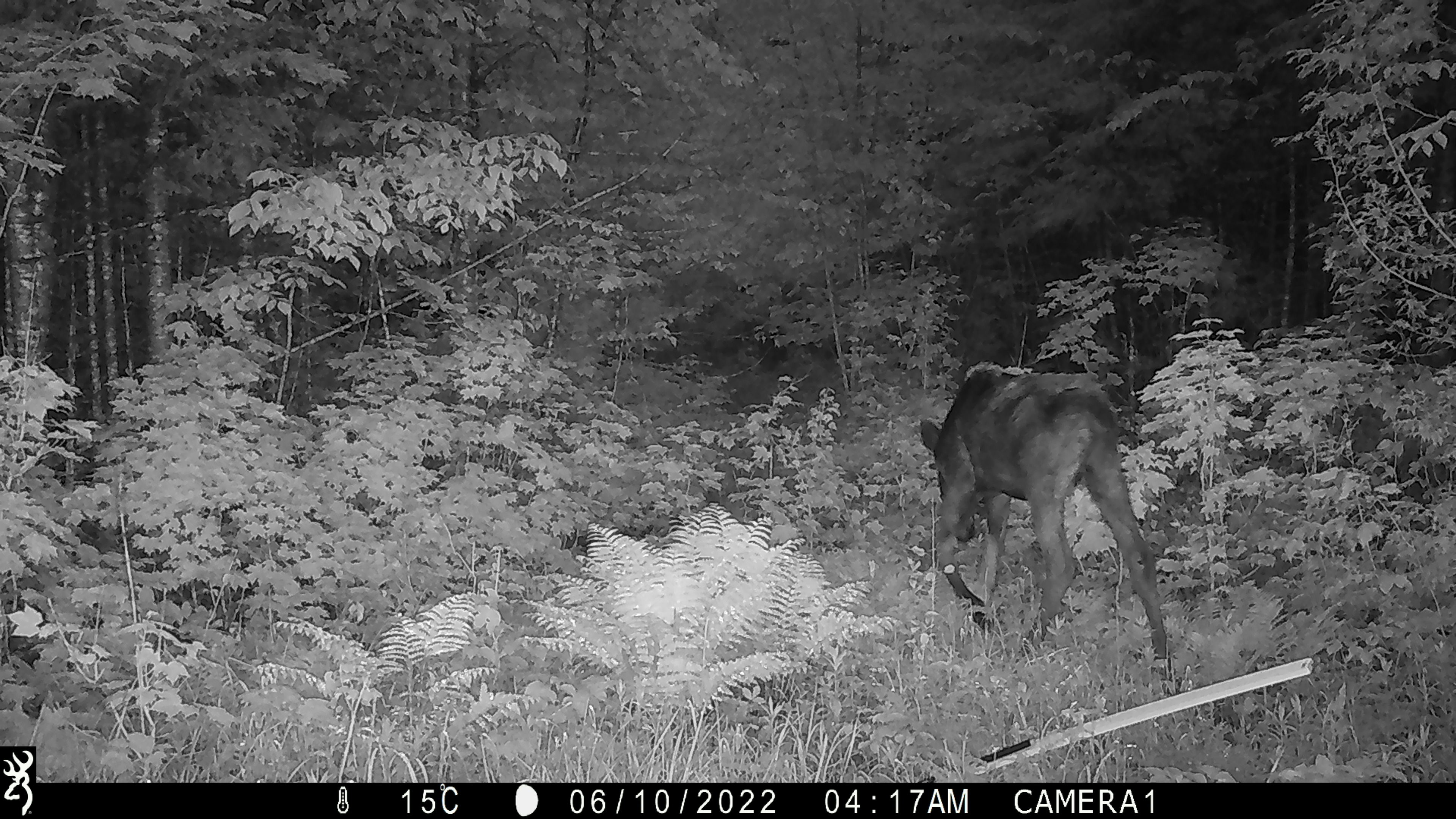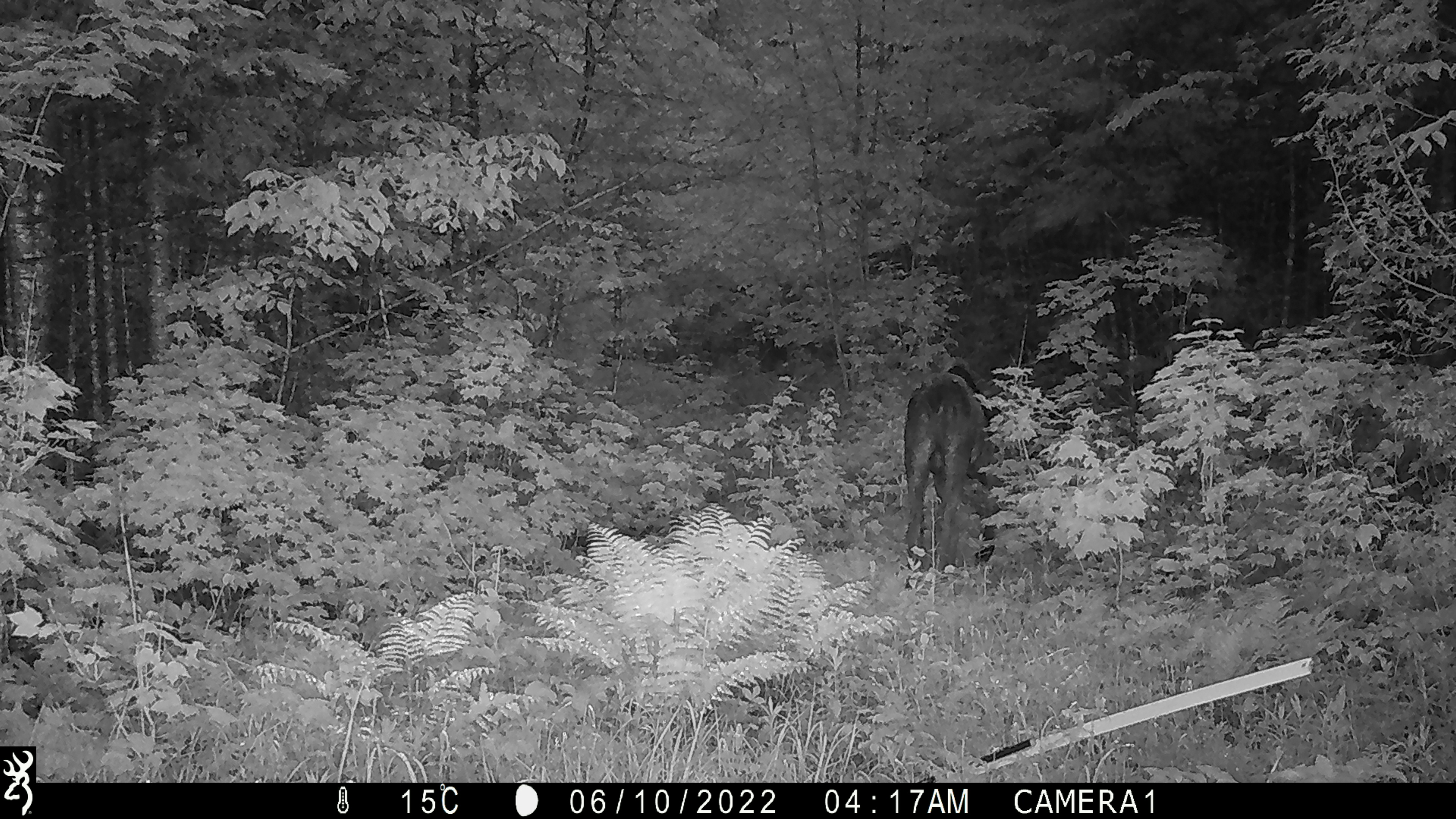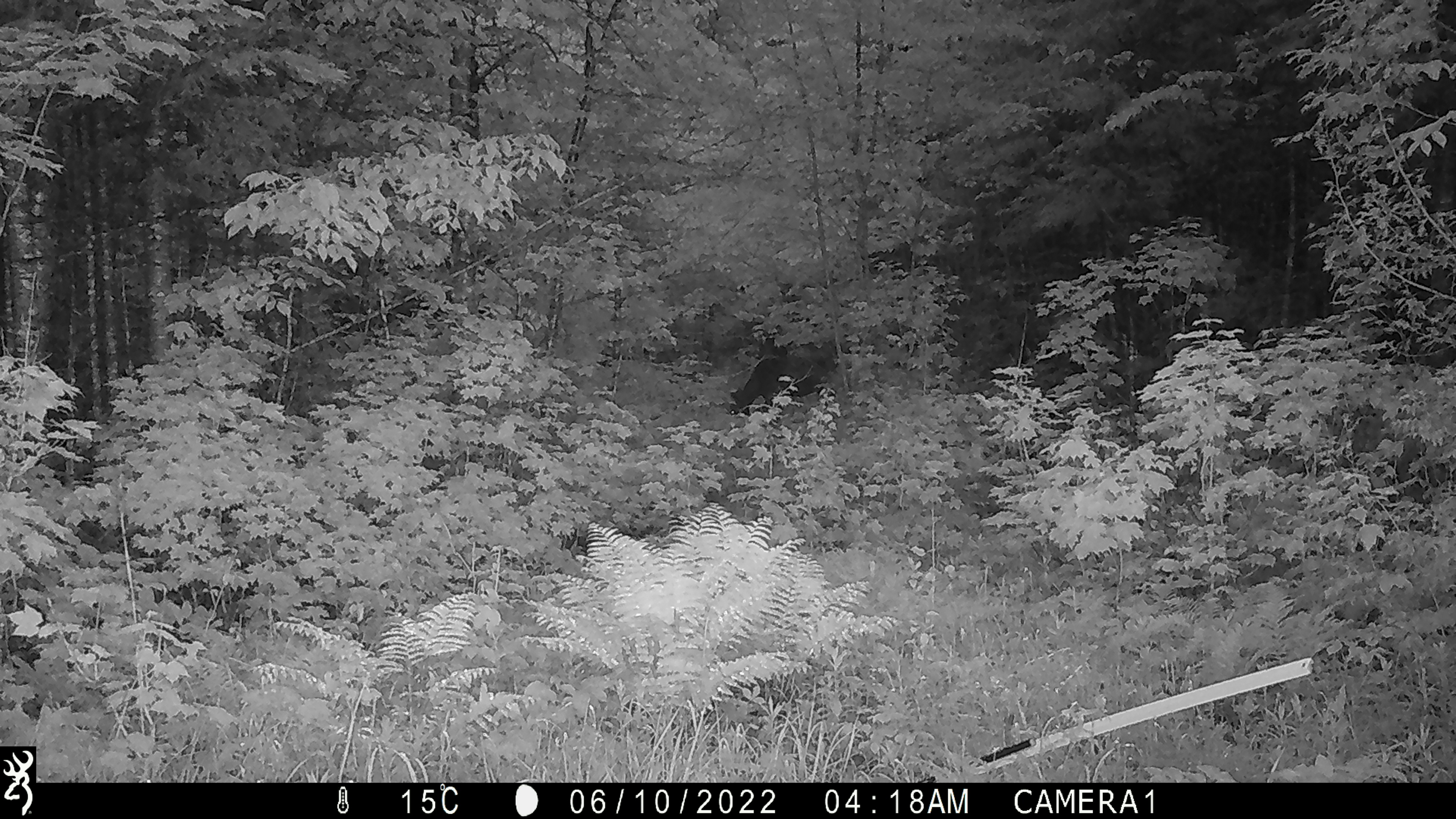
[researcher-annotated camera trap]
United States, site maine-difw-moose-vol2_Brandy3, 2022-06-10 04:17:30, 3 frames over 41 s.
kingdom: Animalia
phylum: Chordata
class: Mammalia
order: Artiodactyla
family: Cervidae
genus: Alces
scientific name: Alces alces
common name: moose